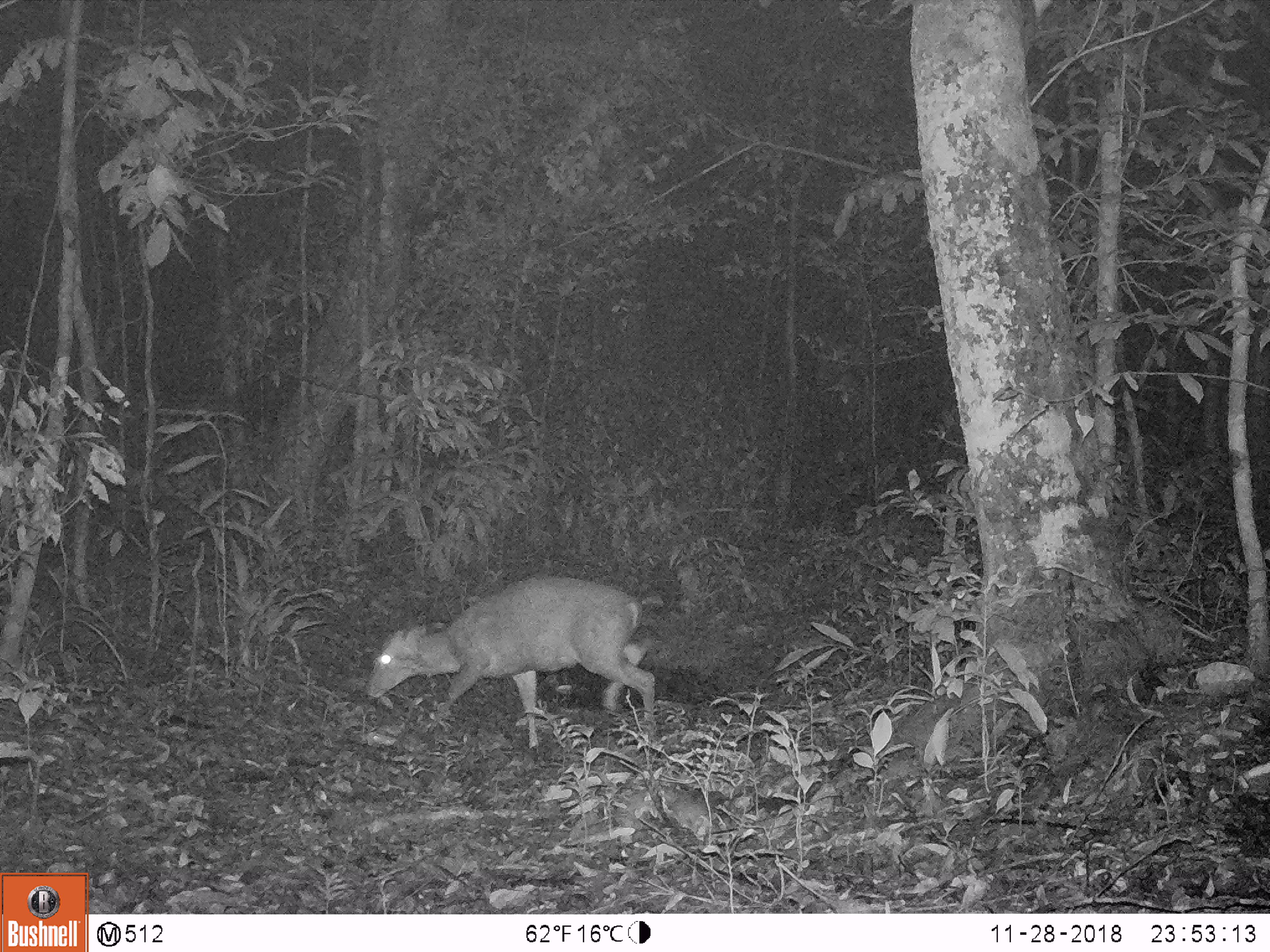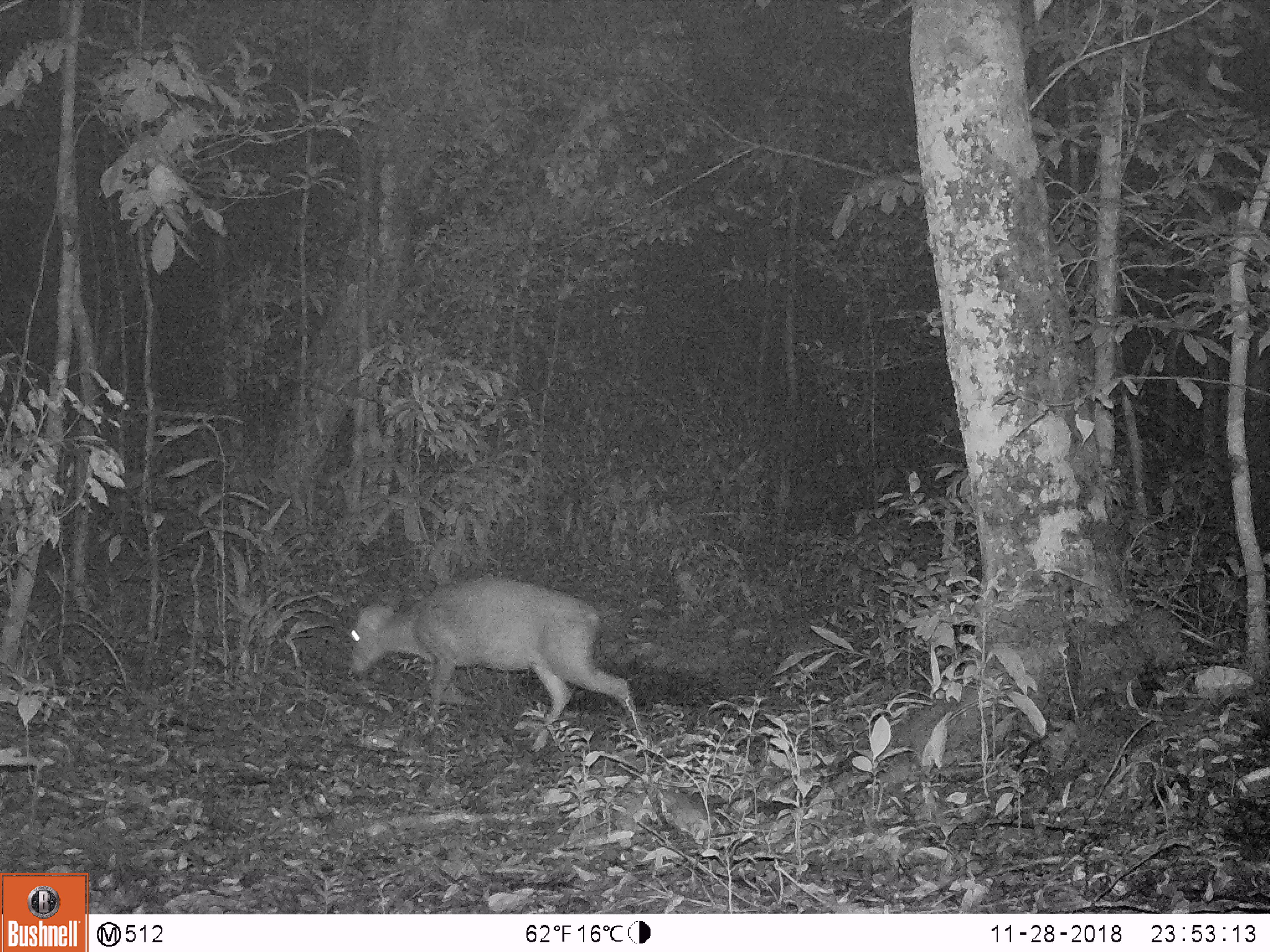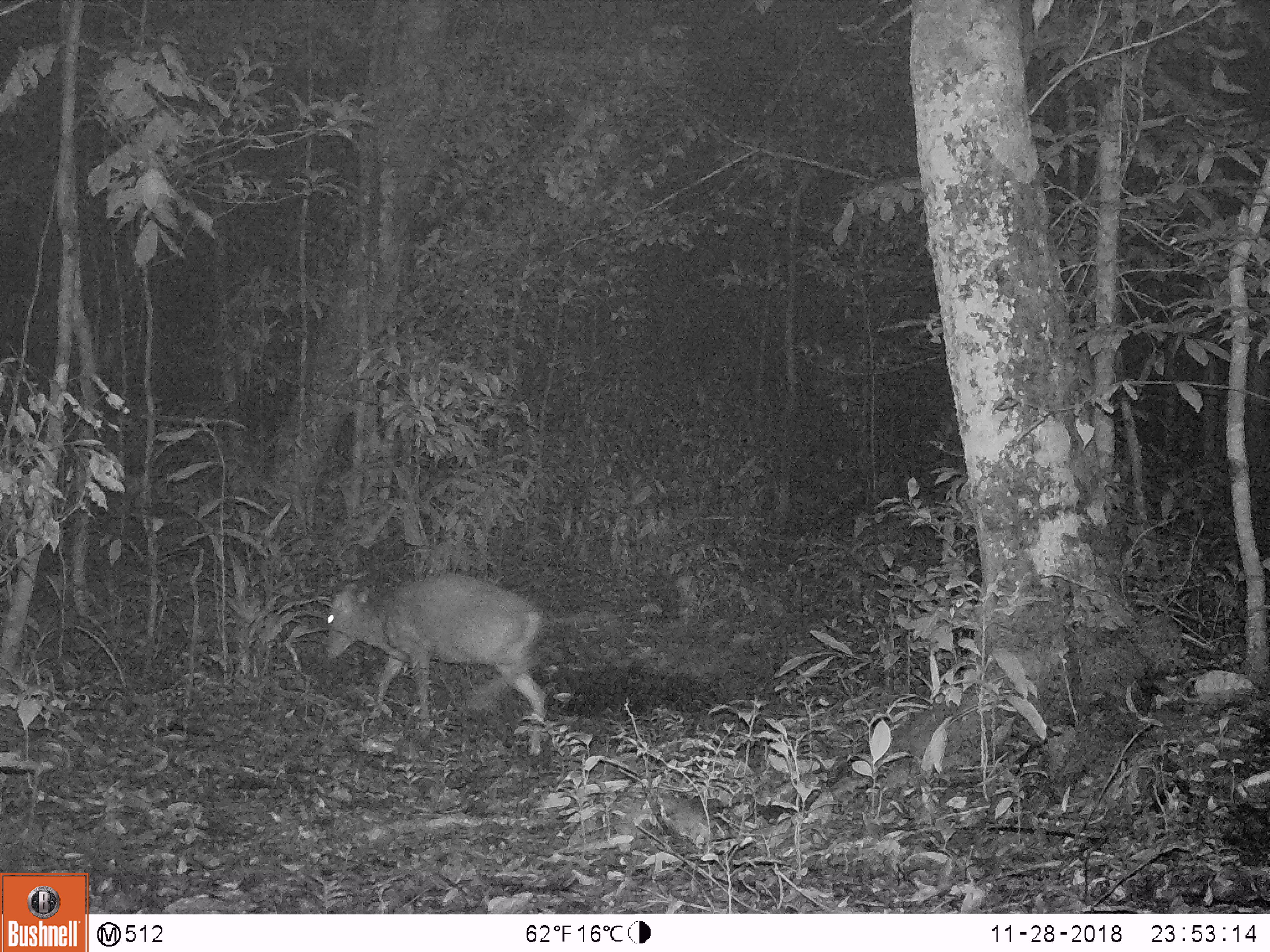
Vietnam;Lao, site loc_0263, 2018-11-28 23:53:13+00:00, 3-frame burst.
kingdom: Animalia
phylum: Chordata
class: Mammalia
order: Artiodactyla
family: Cervidae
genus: Muntiacus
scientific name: Muntiacus vuquangensis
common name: large-antlered muntjac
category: large antlered muntjac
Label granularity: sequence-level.